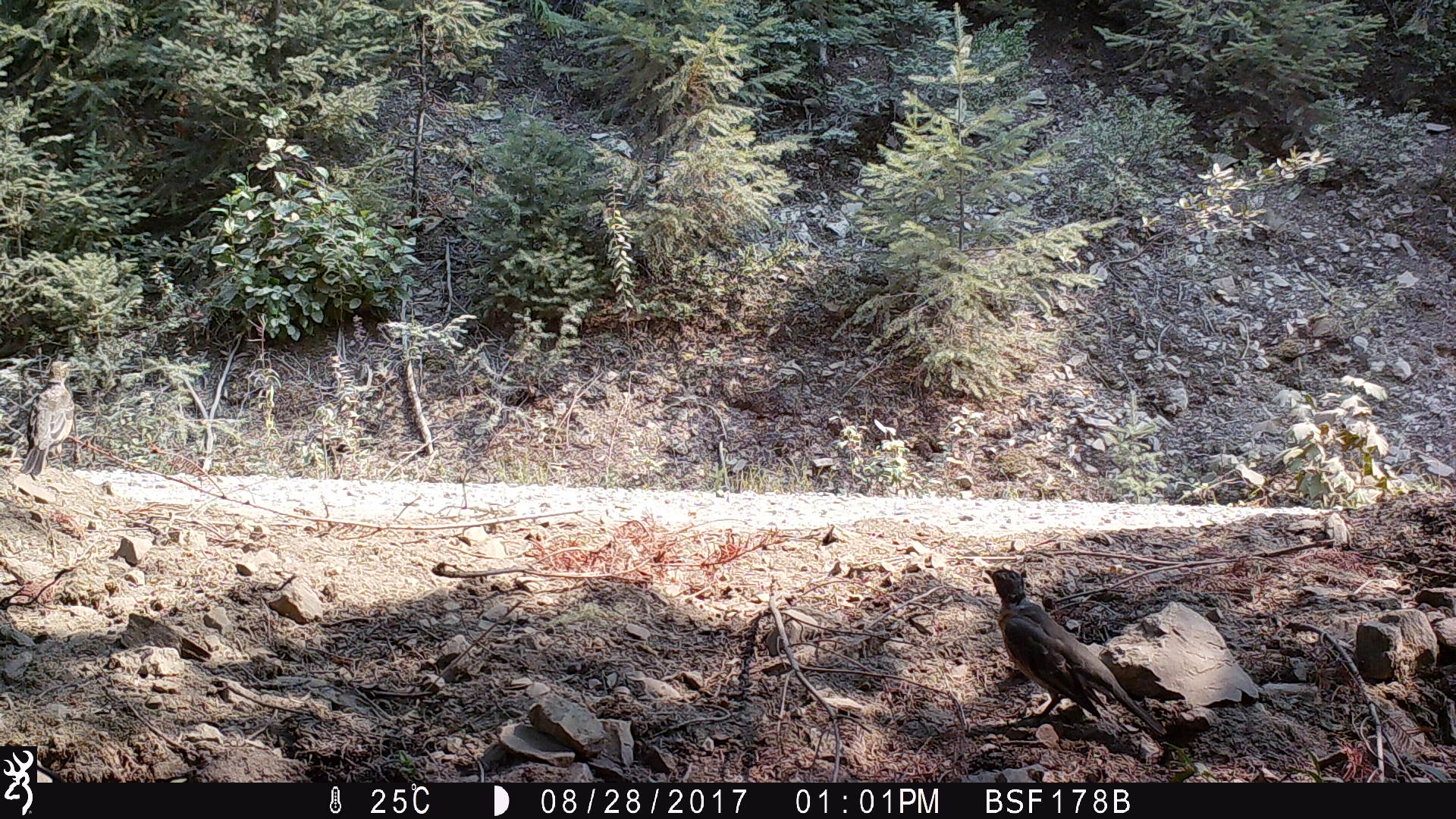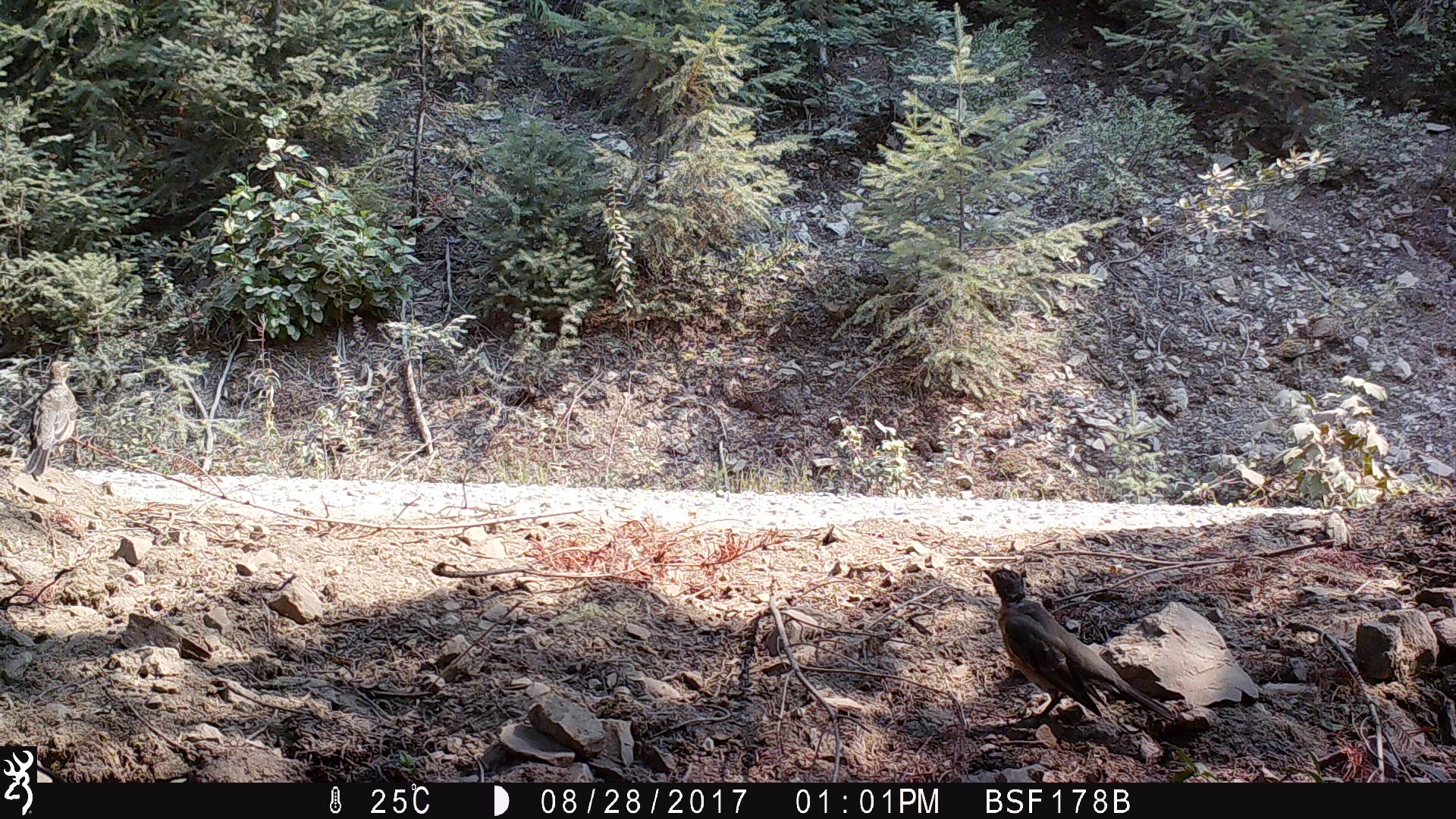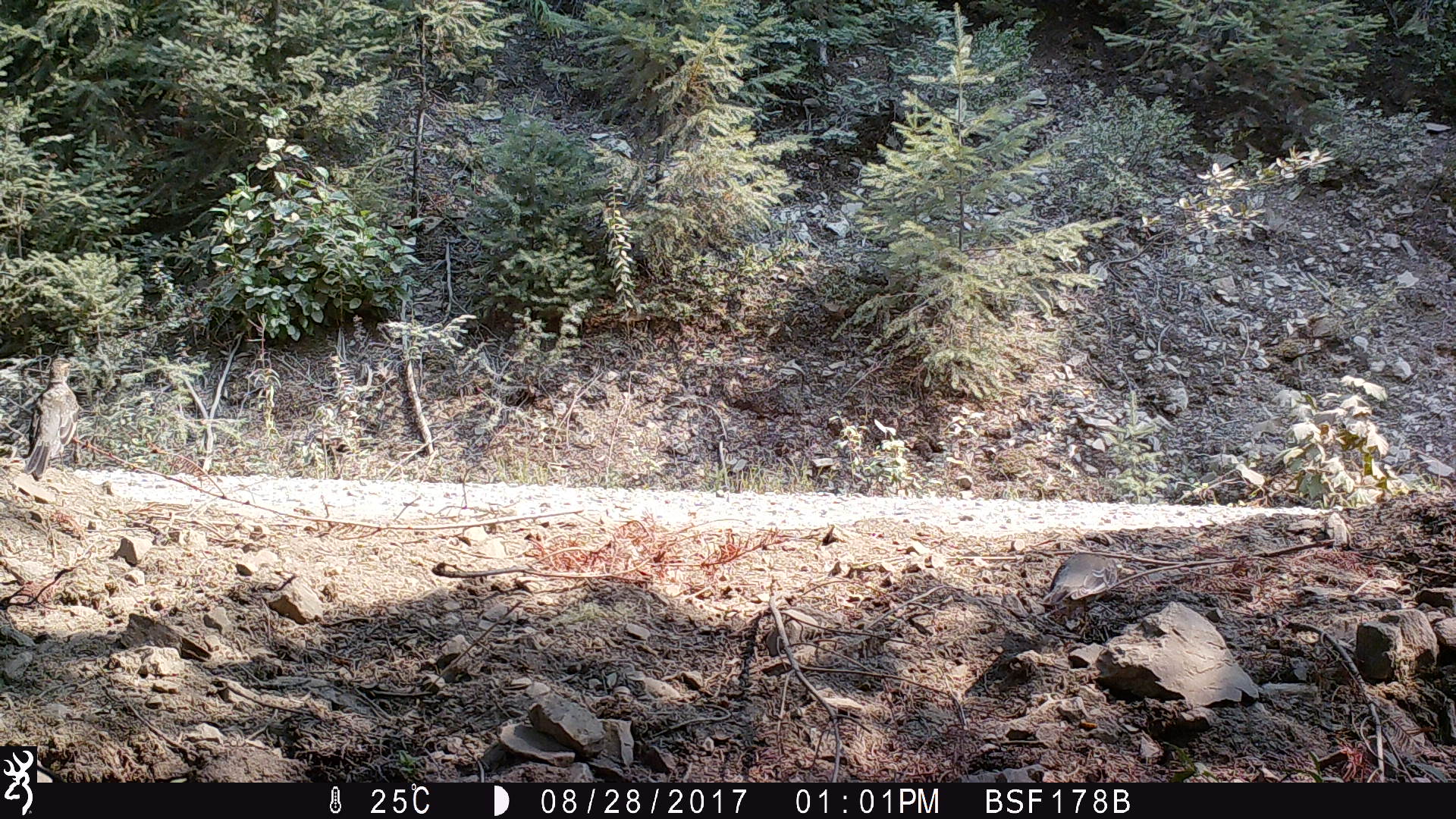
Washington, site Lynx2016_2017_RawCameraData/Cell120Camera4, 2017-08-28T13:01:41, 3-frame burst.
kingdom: Animalia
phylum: Chordata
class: Aves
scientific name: Aves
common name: birds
Aves (birds). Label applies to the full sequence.